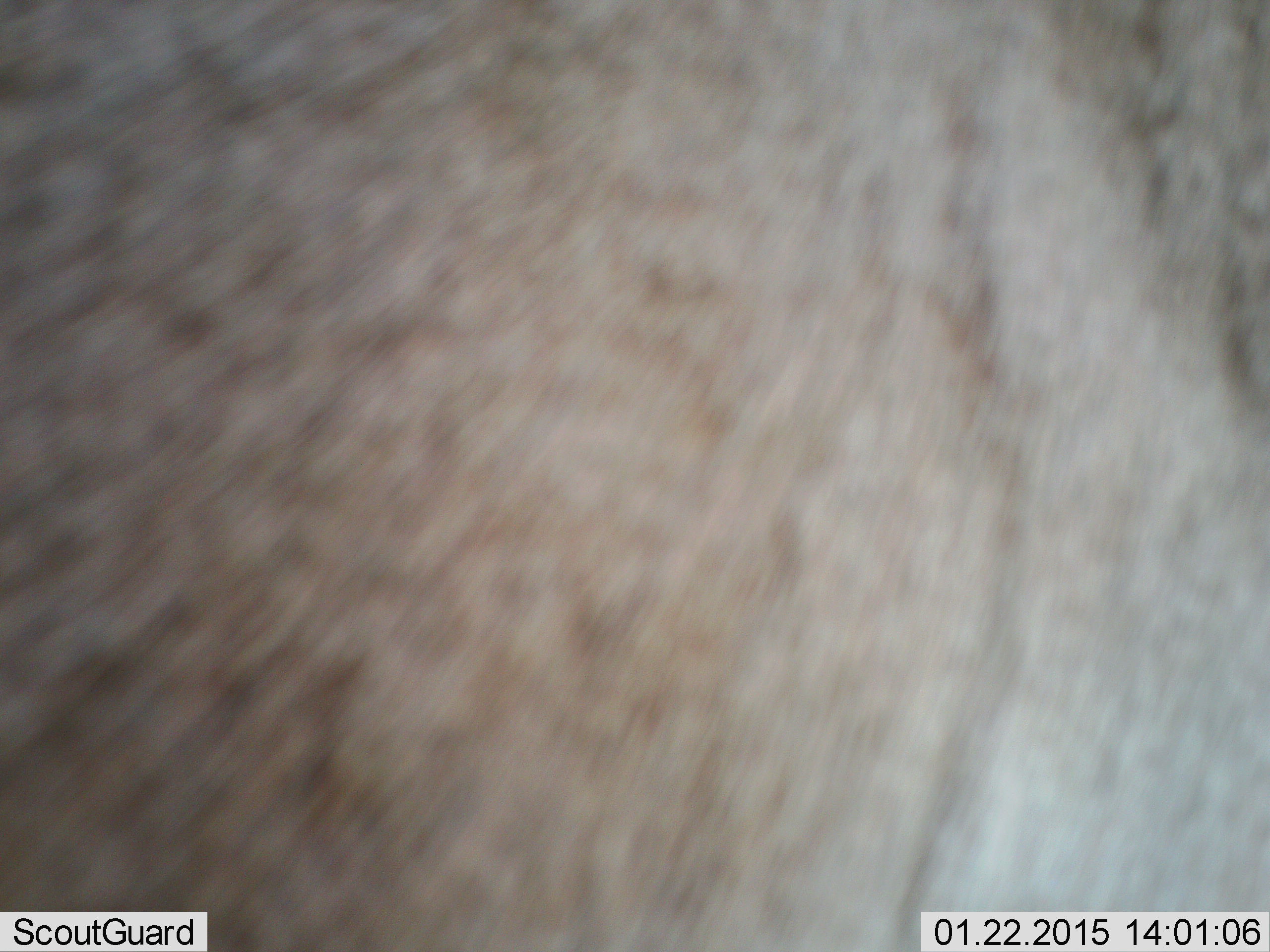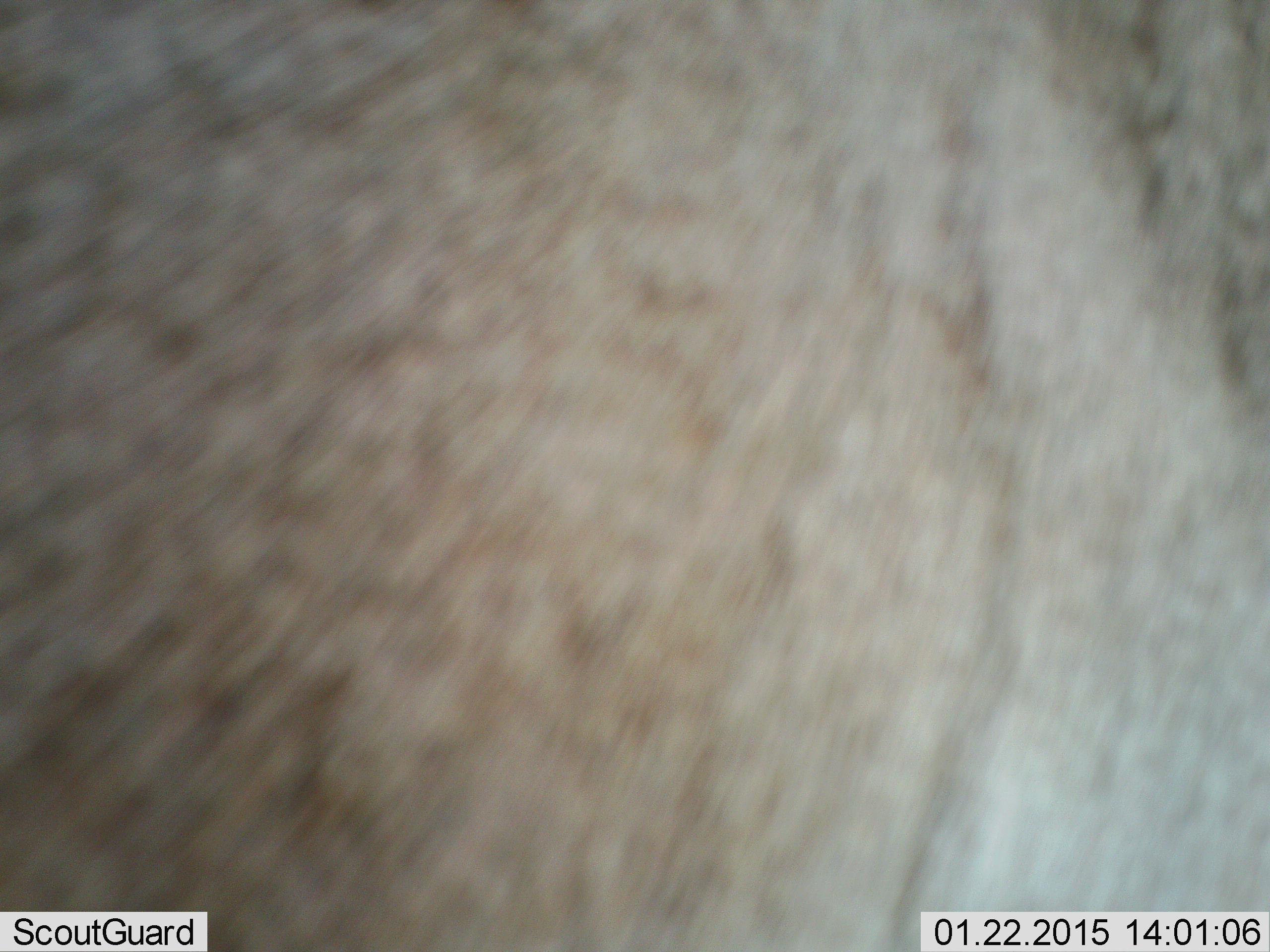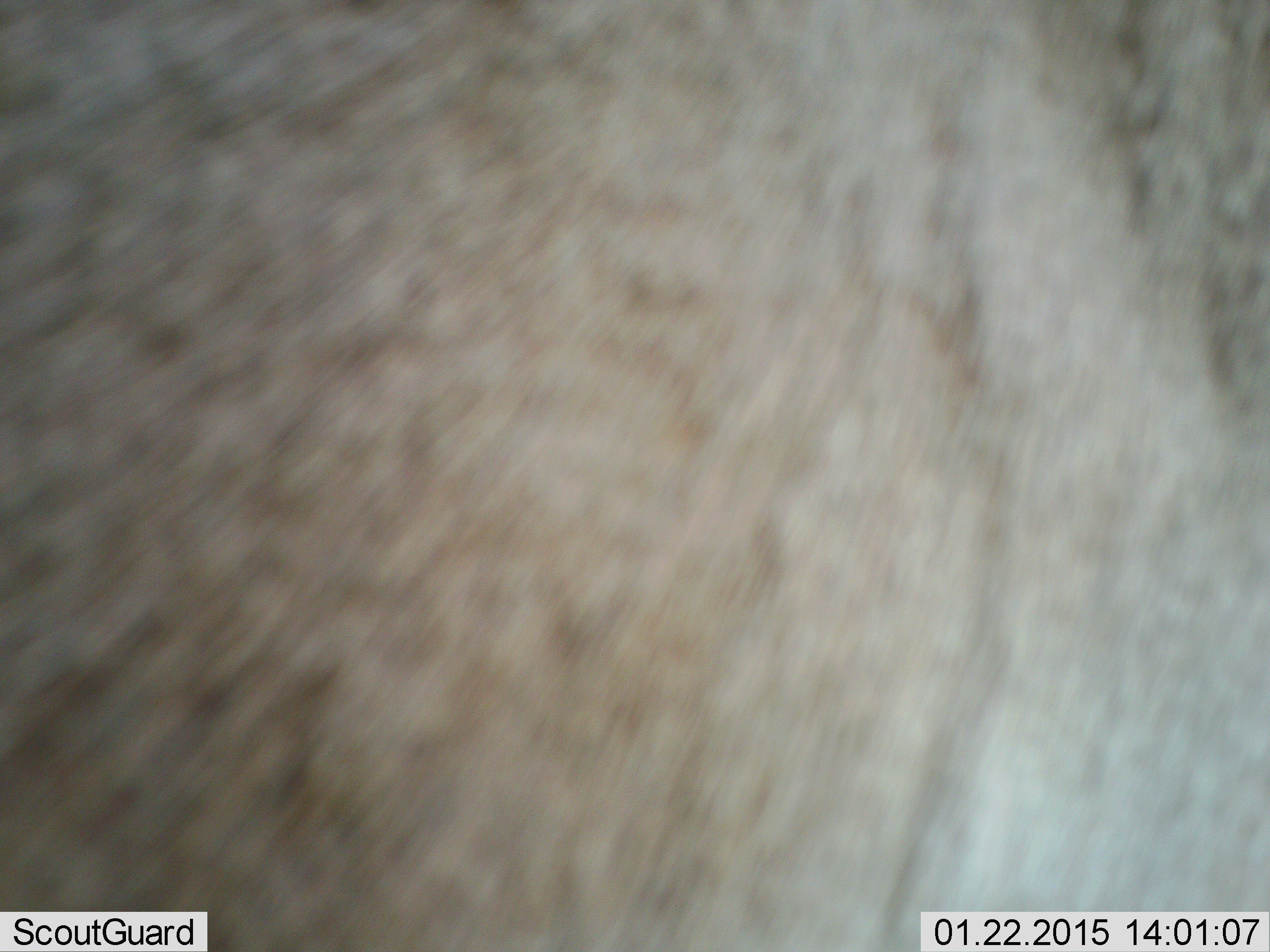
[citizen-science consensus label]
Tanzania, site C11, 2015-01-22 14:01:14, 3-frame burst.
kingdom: Animalia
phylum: Chordata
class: Mammalia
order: Artiodactyla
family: Bovidae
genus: Connochaetes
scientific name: Connochaetes taurinus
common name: blue wildebeest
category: wildebeest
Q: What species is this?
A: Wildebeest (blue wildebeest) (Connochaetes taurinus).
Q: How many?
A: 1.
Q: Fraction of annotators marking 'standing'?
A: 100%.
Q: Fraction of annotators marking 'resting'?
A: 0%.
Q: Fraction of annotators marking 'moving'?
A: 0%.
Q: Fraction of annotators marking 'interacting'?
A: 0%.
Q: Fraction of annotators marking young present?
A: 0%.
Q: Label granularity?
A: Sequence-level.